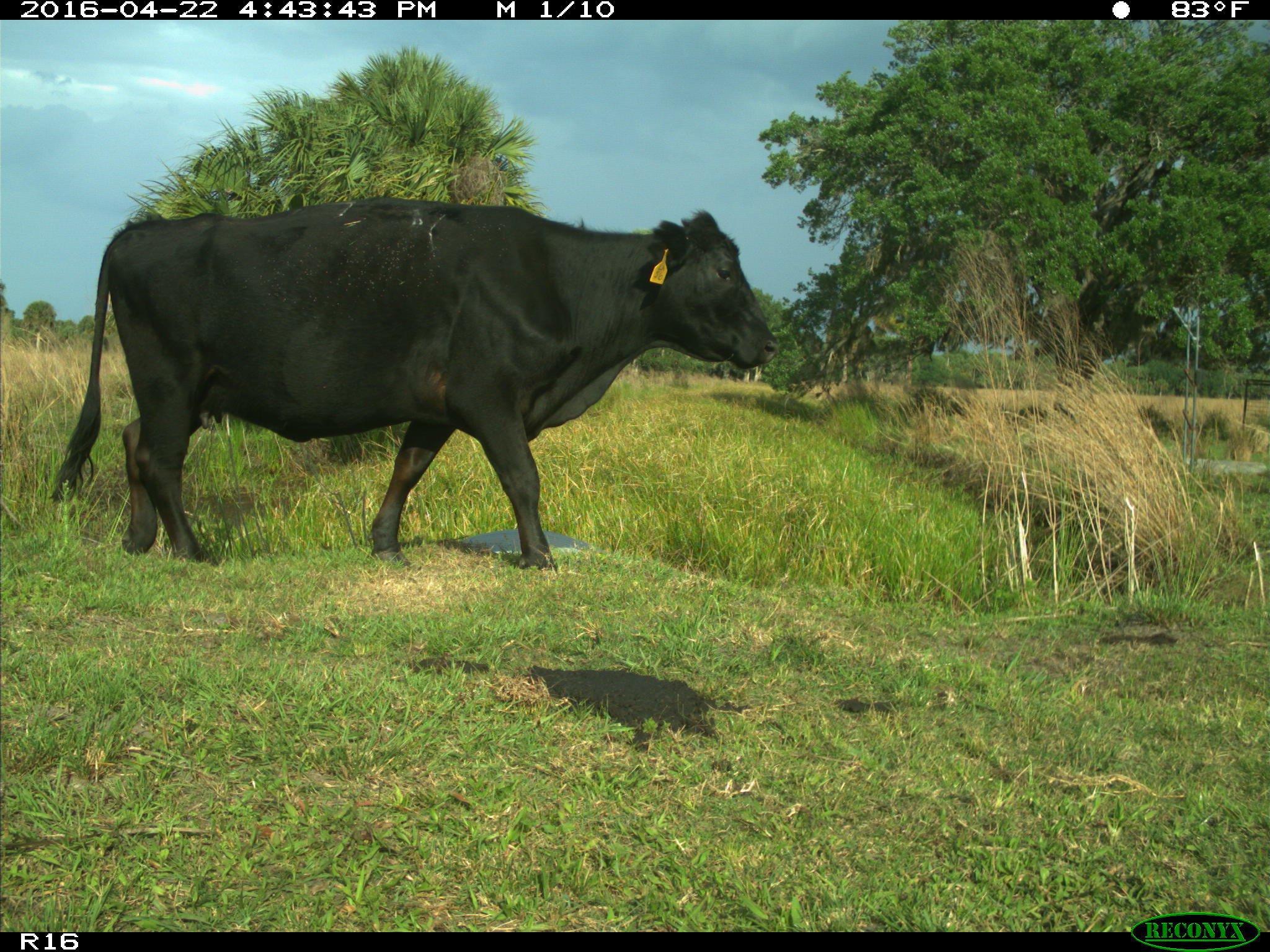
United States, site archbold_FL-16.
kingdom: Animalia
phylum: Chordata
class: Mammalia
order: Artiodactyla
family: Bovidae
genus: Bos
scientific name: Bos taurus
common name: domestic cow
Bos taurus (domestic cow).